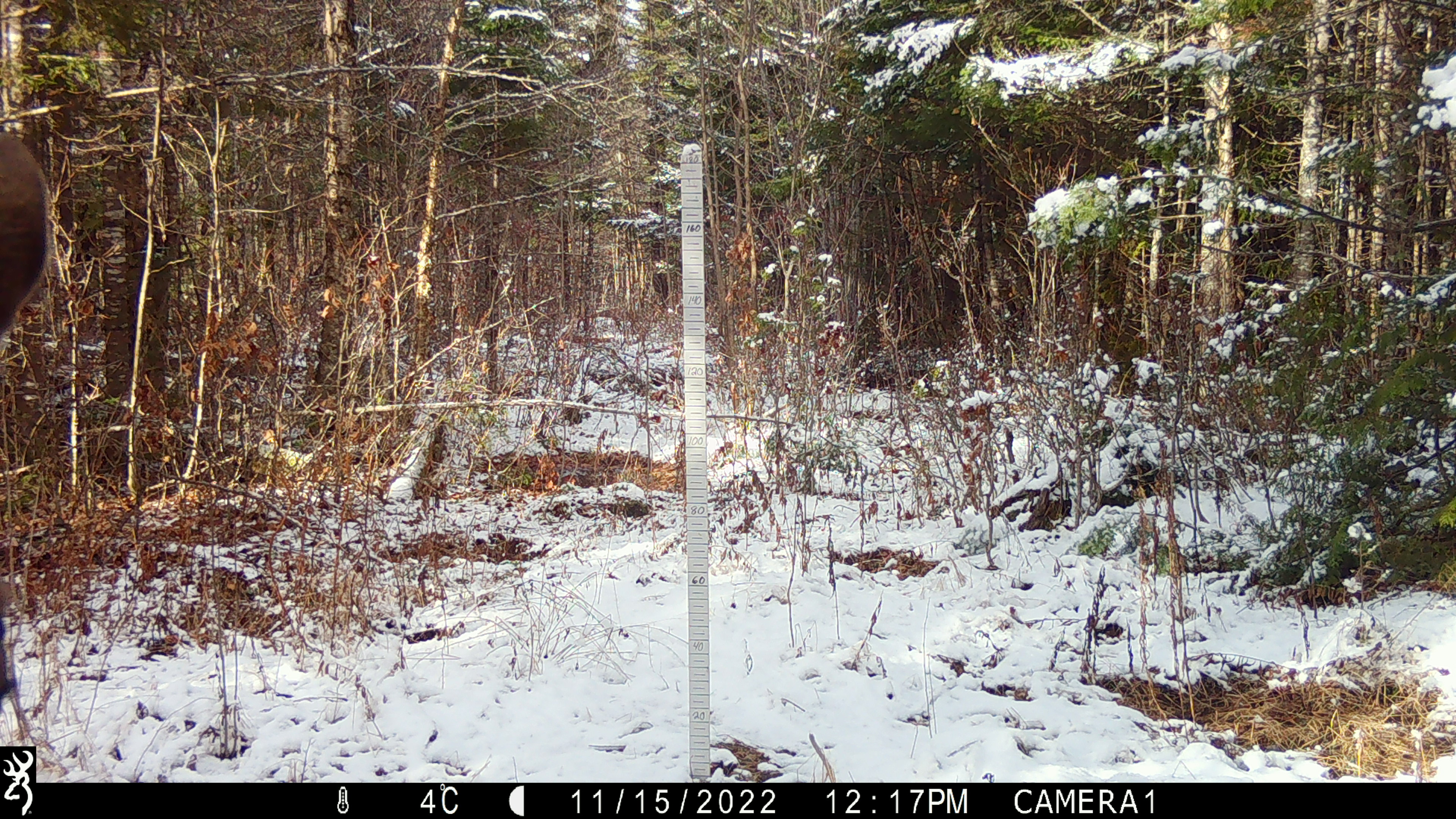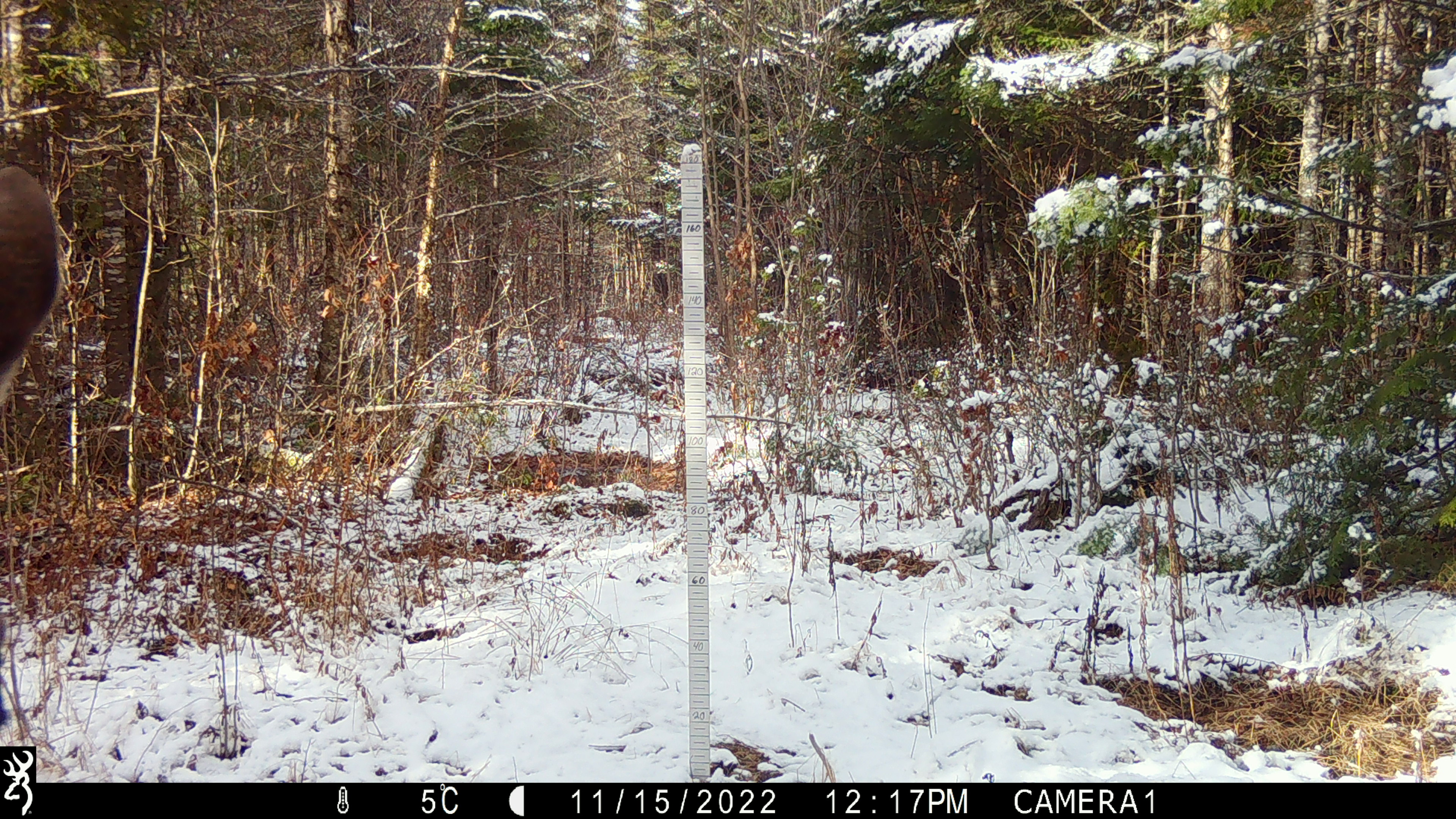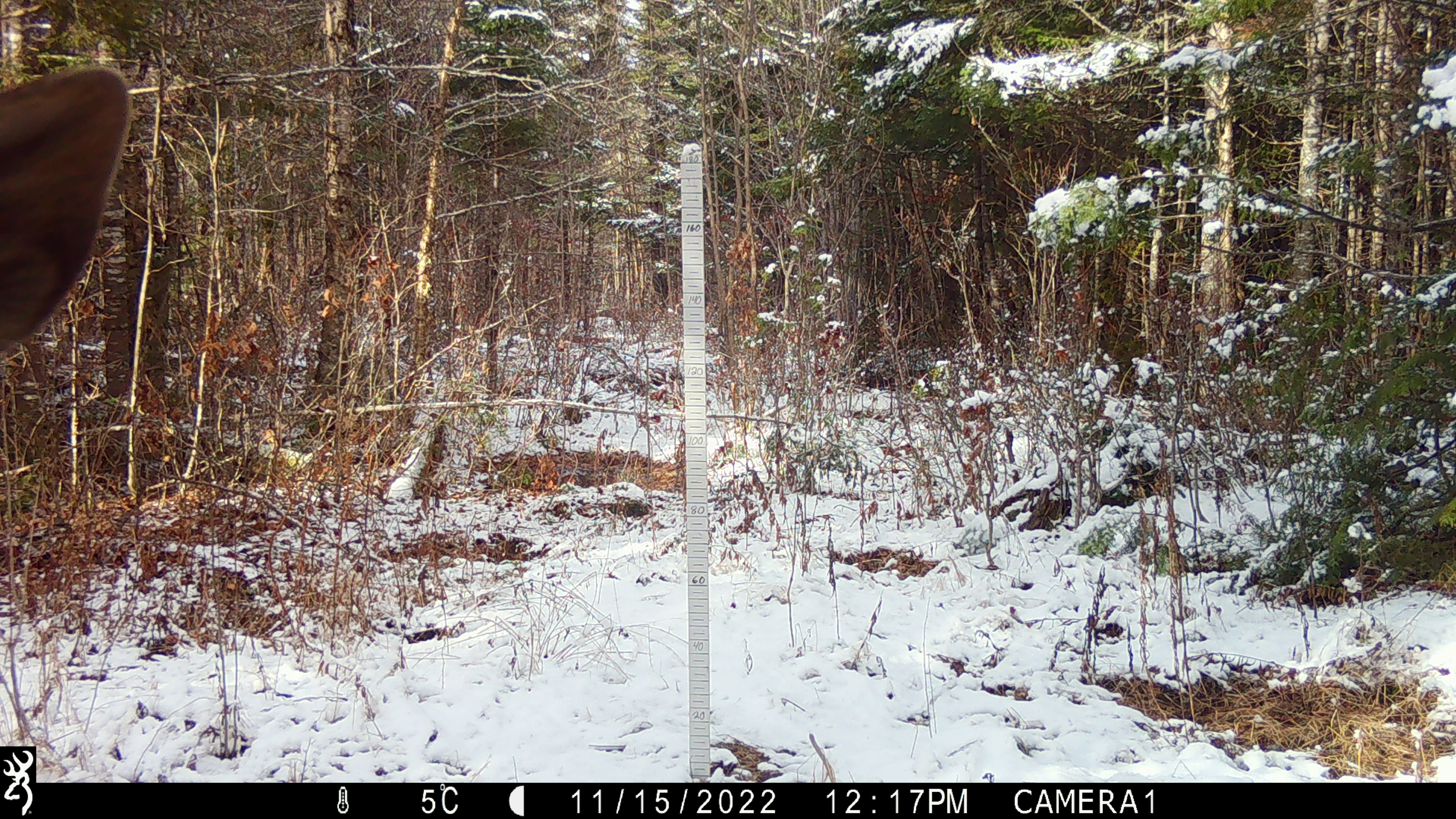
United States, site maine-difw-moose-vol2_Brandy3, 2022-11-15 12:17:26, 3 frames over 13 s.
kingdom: Animalia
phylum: Chordata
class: Mammalia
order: Artiodactyla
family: Cervidae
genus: Alces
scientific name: Alces alces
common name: moose